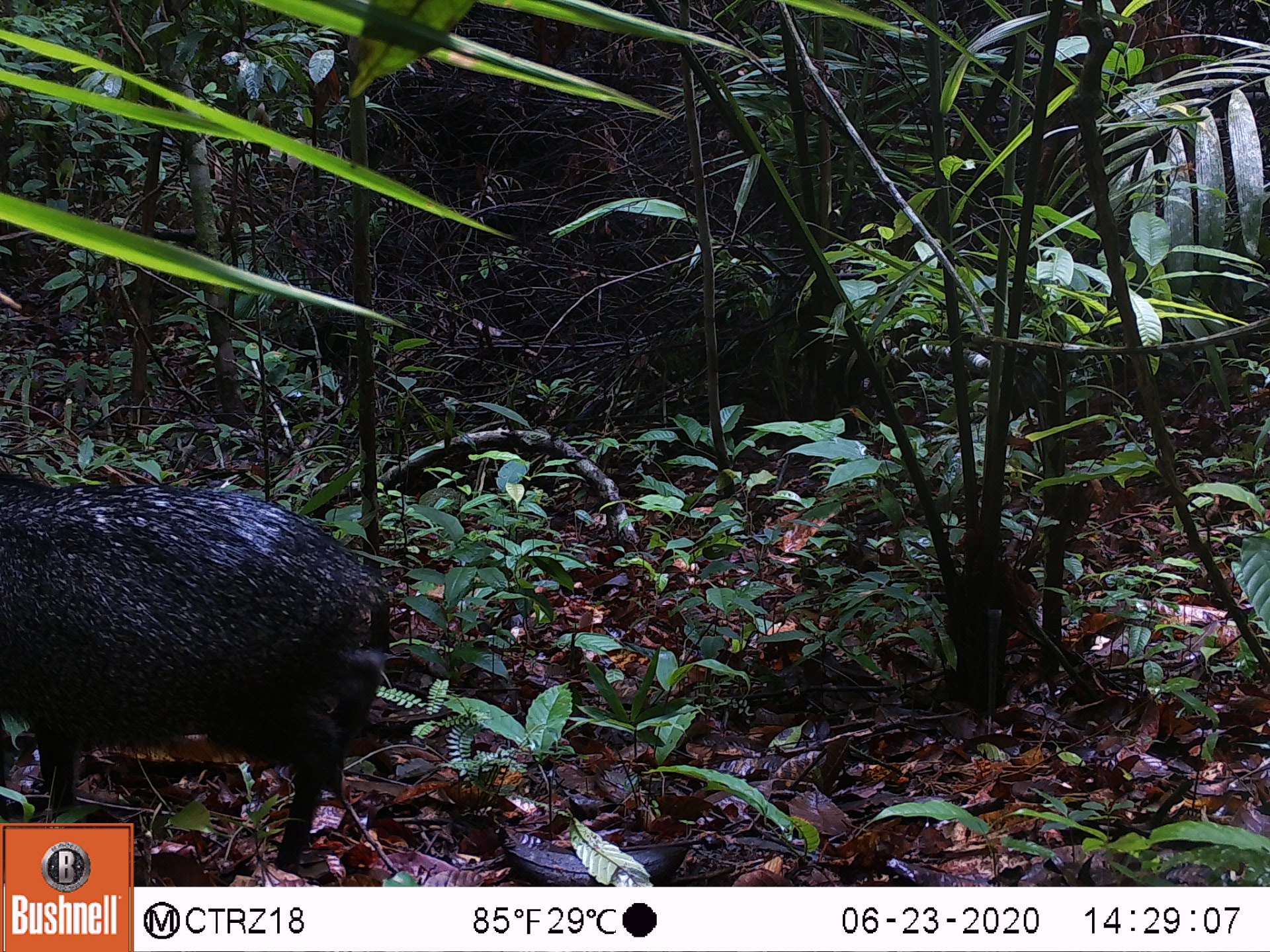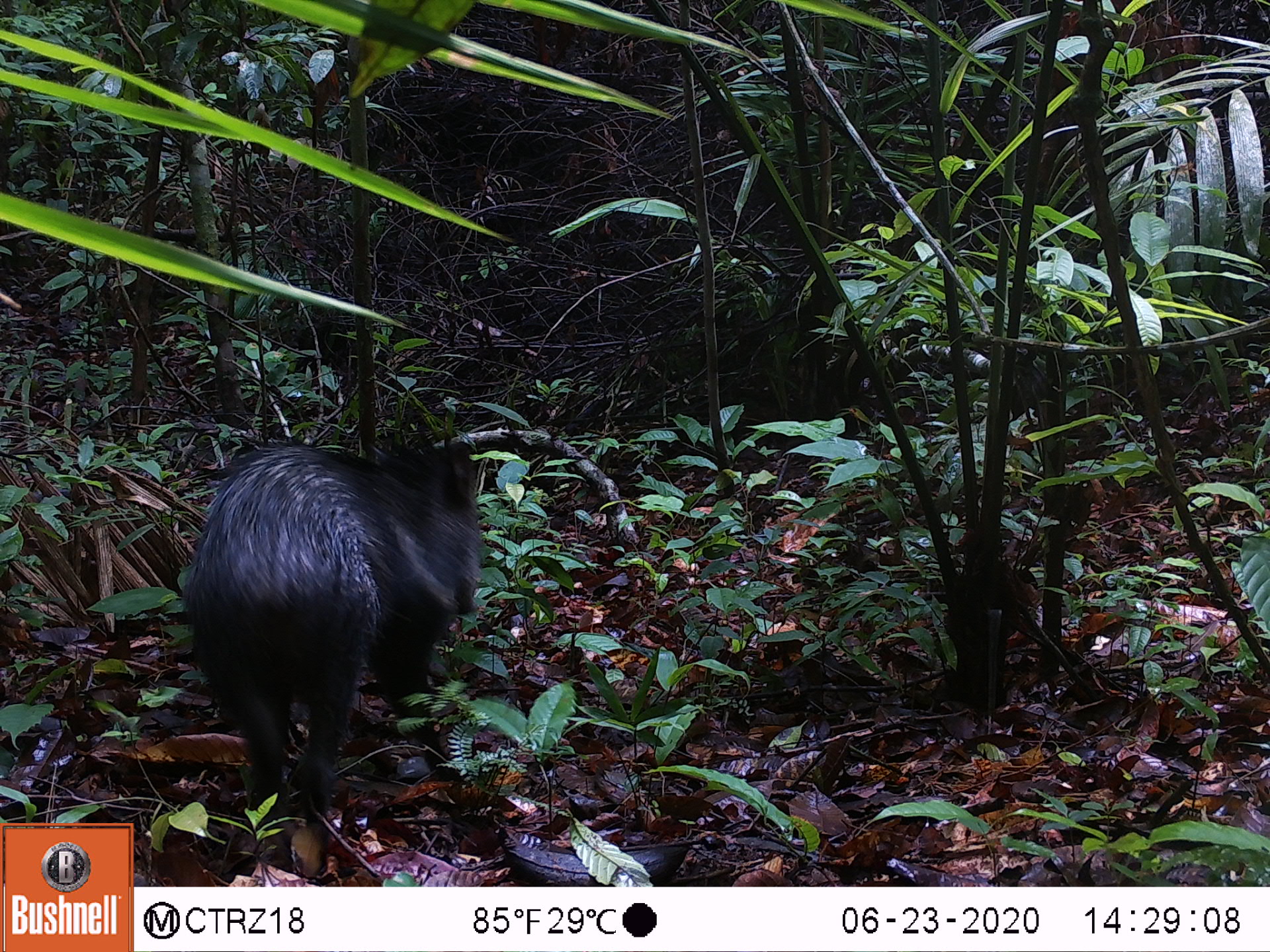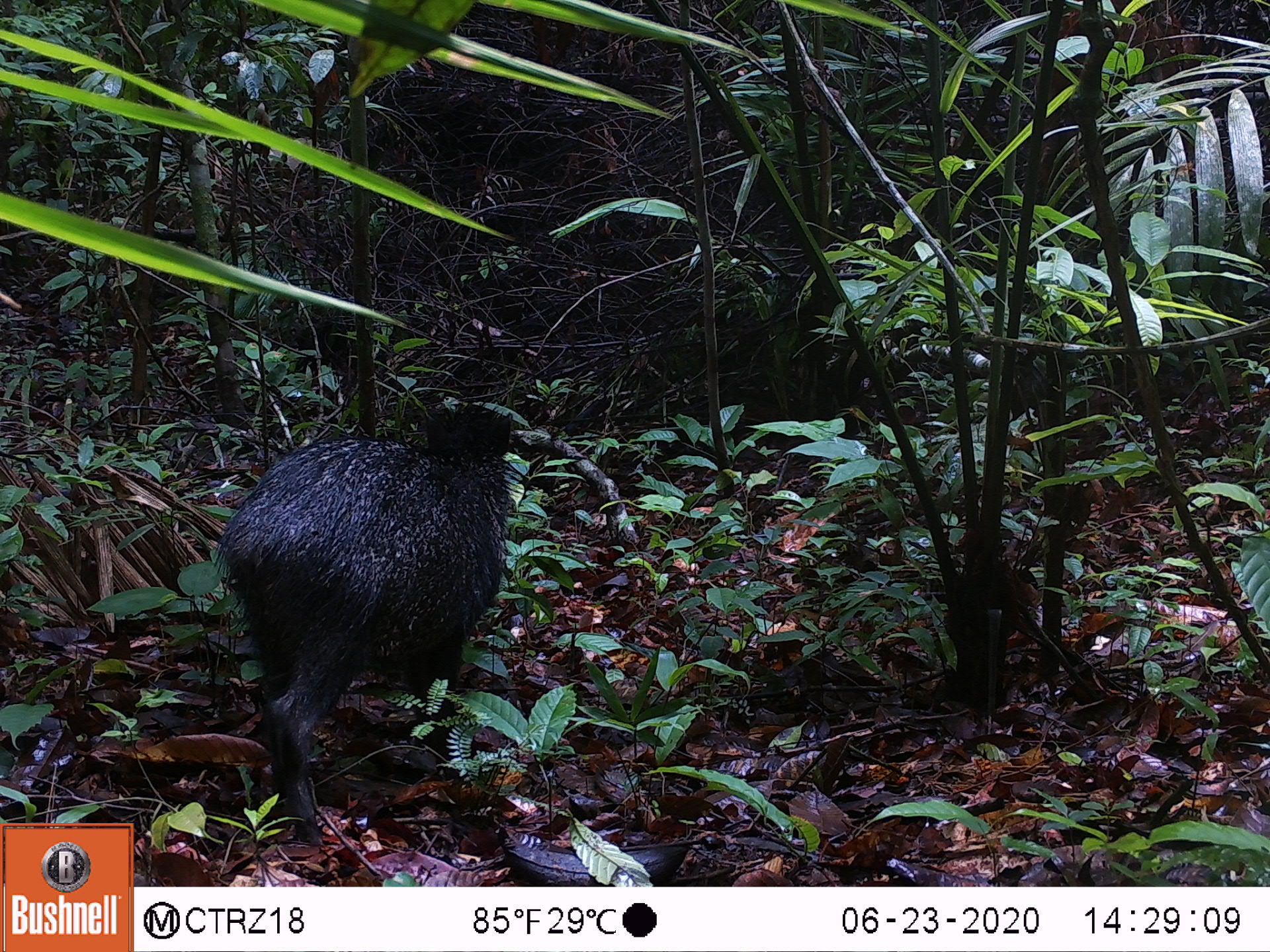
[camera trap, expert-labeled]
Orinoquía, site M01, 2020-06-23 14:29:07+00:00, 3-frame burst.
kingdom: Animalia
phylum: Chordata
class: Mammalia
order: Artiodactyla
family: Tayassuidae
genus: Pecari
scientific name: Pecari tajacu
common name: collared peccary